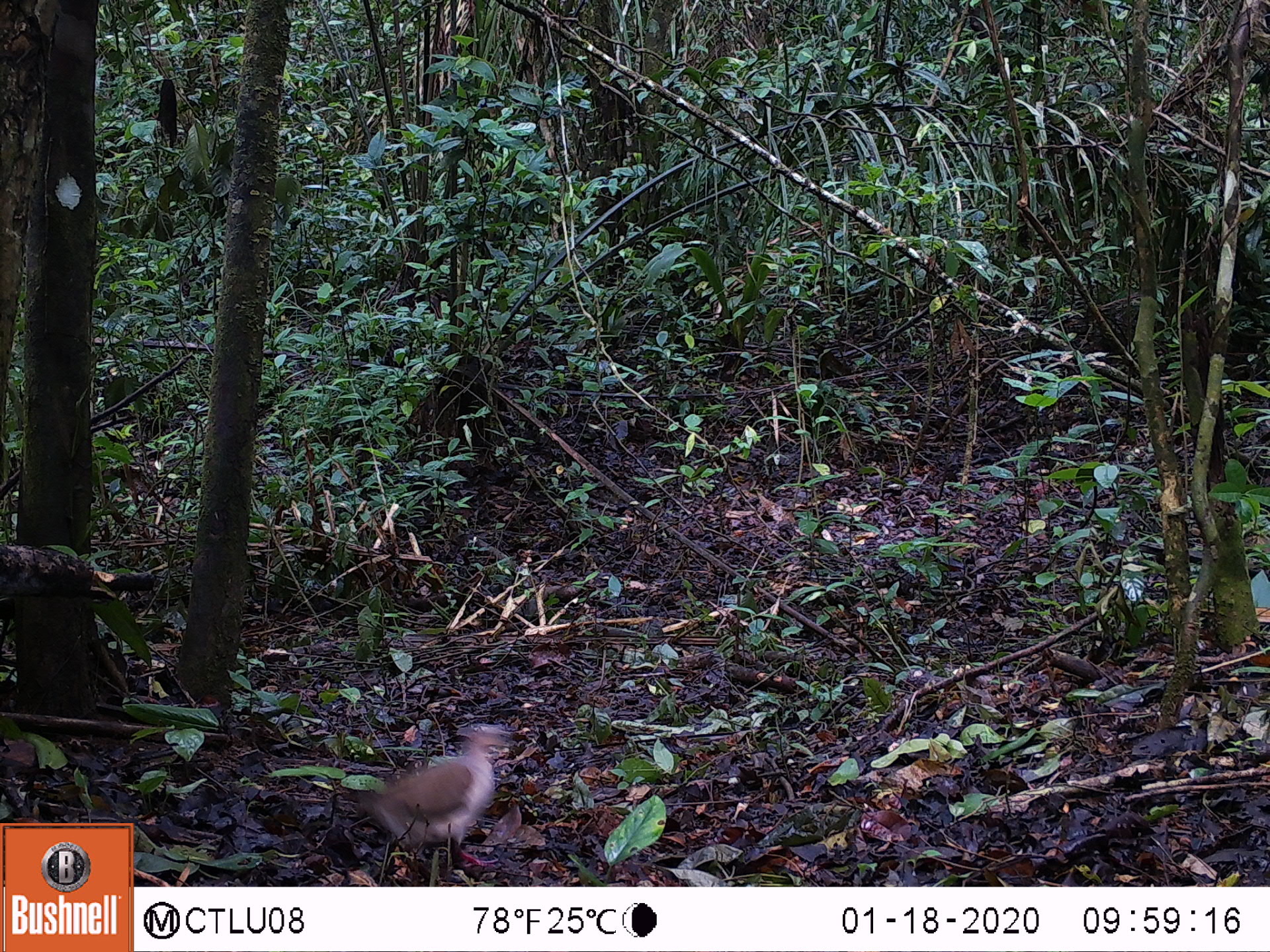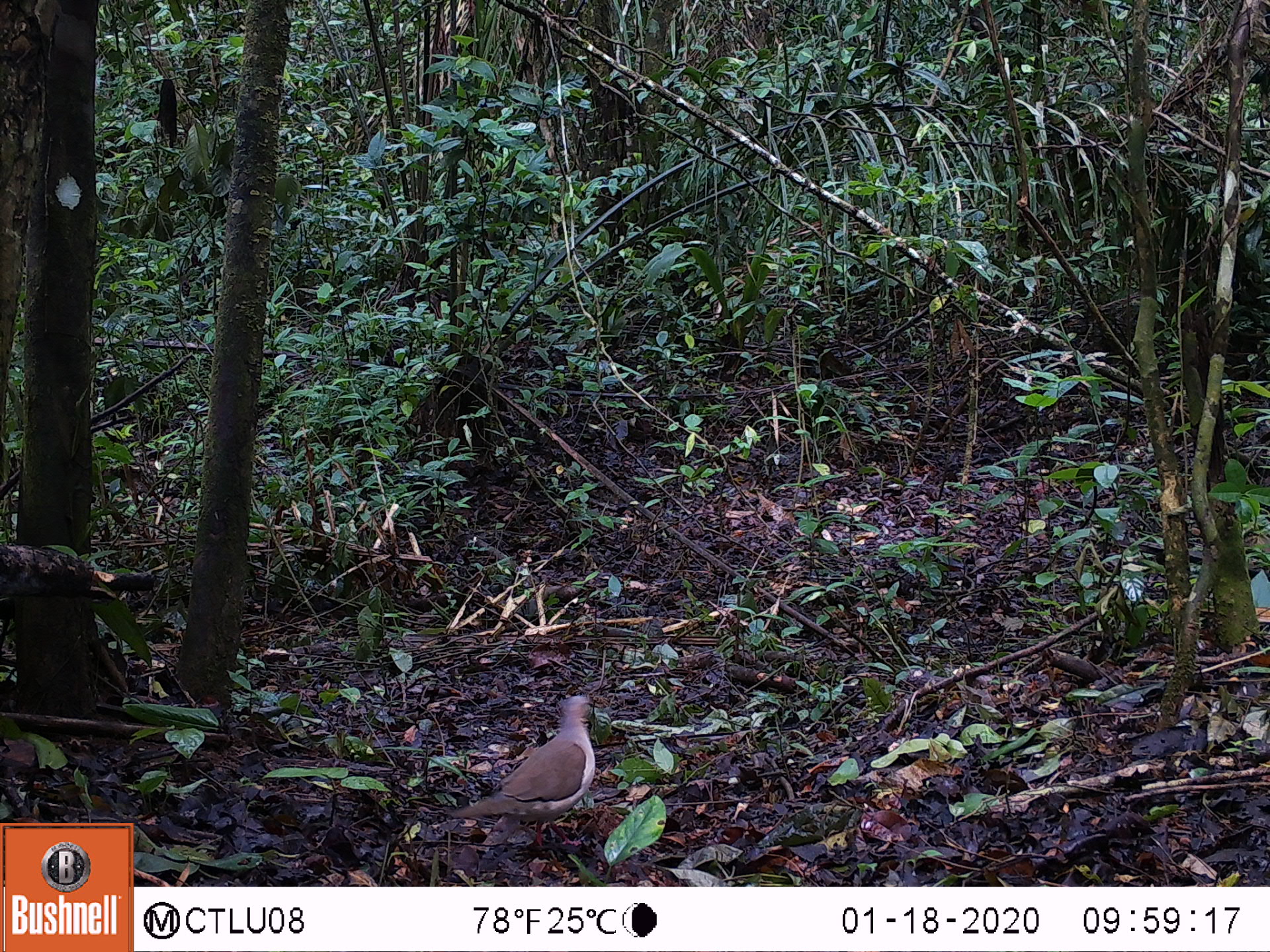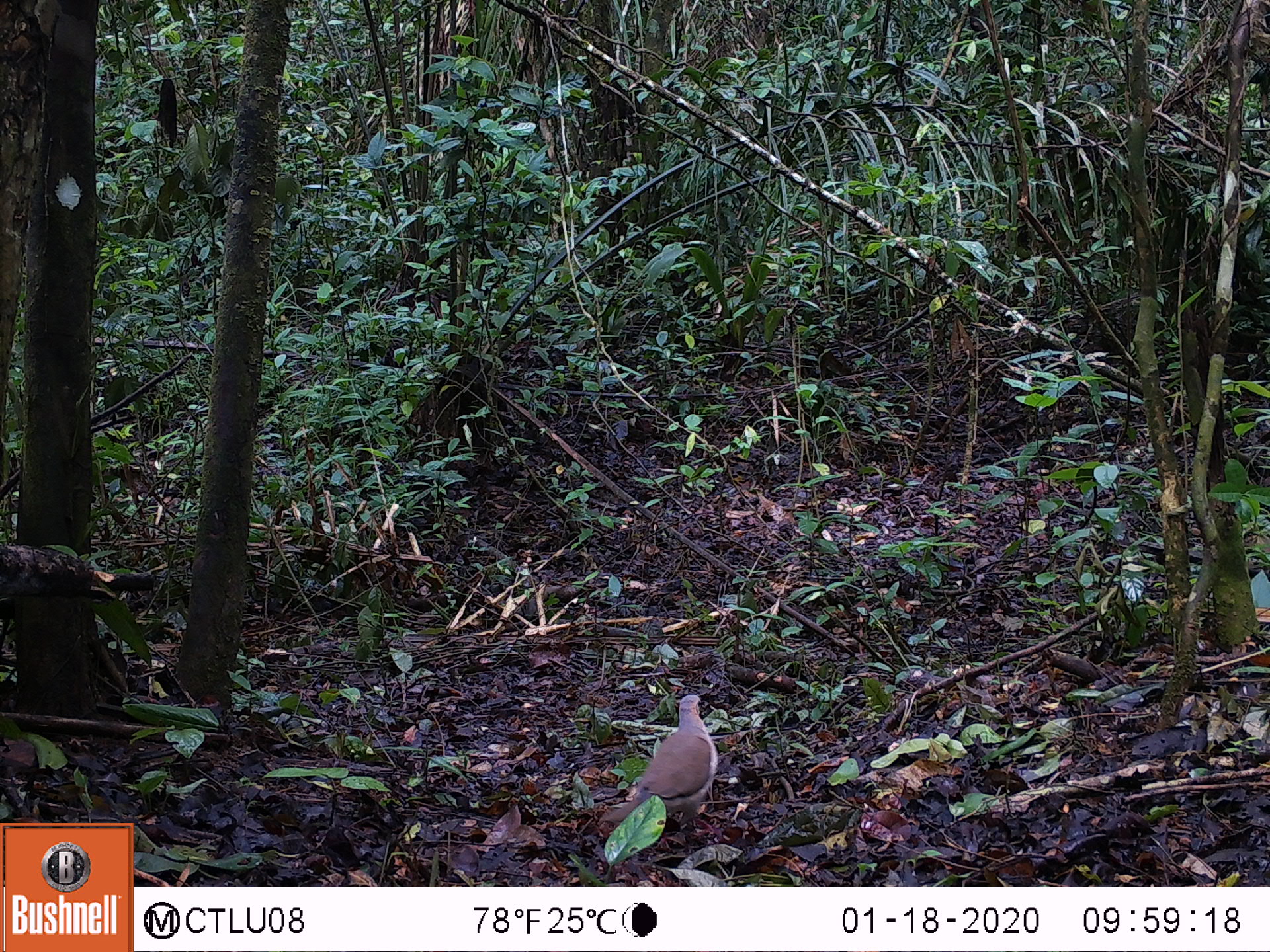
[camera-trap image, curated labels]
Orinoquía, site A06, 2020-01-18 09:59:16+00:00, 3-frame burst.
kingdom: Animalia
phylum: Chordata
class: Aves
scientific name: Aves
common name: bird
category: unknown bird